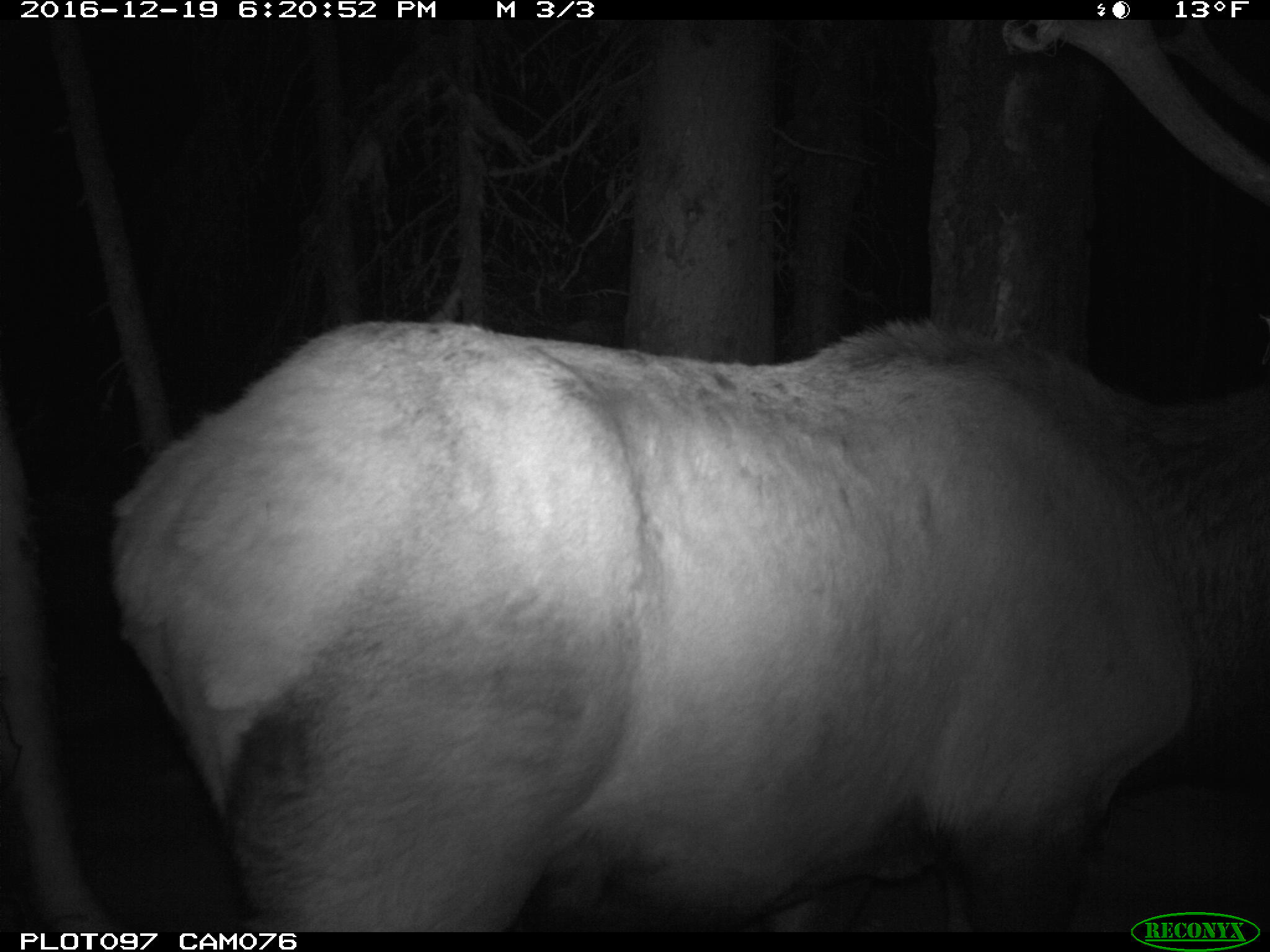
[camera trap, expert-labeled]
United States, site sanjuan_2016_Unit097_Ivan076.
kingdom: Animalia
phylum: Chordata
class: Mammalia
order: Artiodactyla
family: Cervidae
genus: Cervus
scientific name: Cervus elaphus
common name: red deer